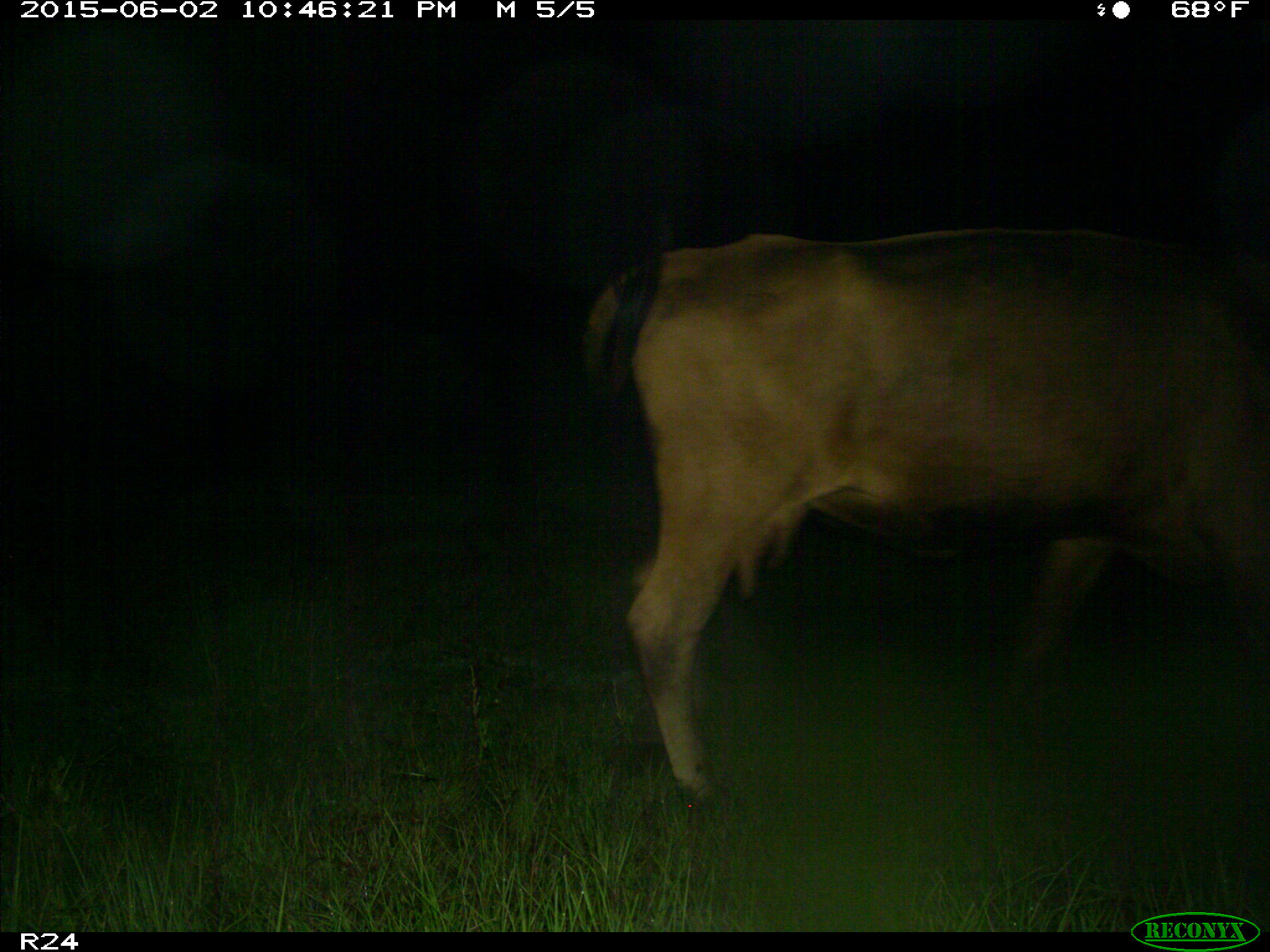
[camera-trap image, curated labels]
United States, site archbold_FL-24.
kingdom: Animalia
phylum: Chordata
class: Mammalia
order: Artiodactyla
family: Bovidae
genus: Bos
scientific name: Bos taurus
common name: domestic cow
Bos taurus (domestic cow).